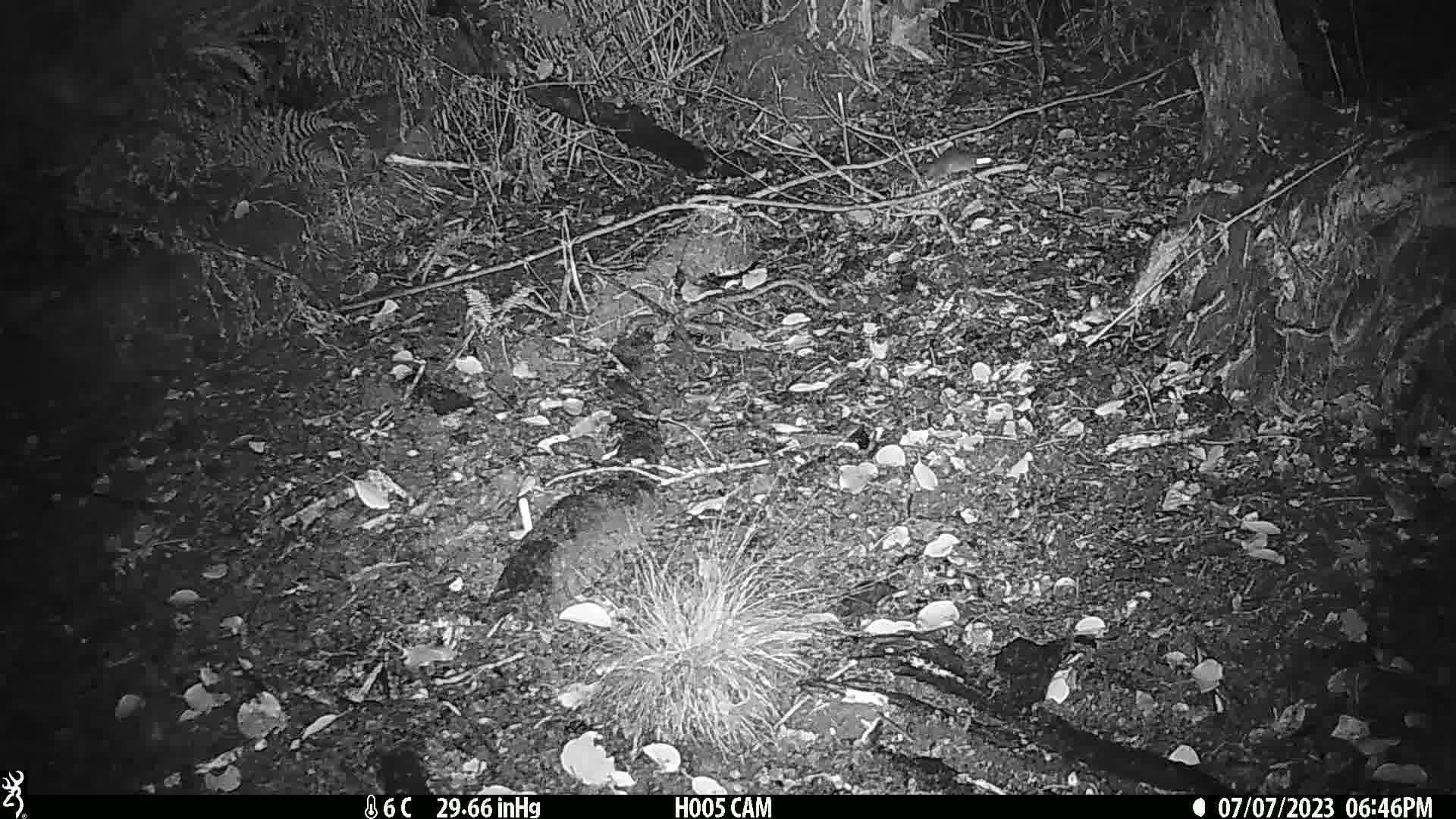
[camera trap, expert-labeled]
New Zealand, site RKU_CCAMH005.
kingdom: Animalia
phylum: Chordata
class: Mammalia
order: Rodentia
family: Muridae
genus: Rattus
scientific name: Rattus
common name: rat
Rat (Rattus).